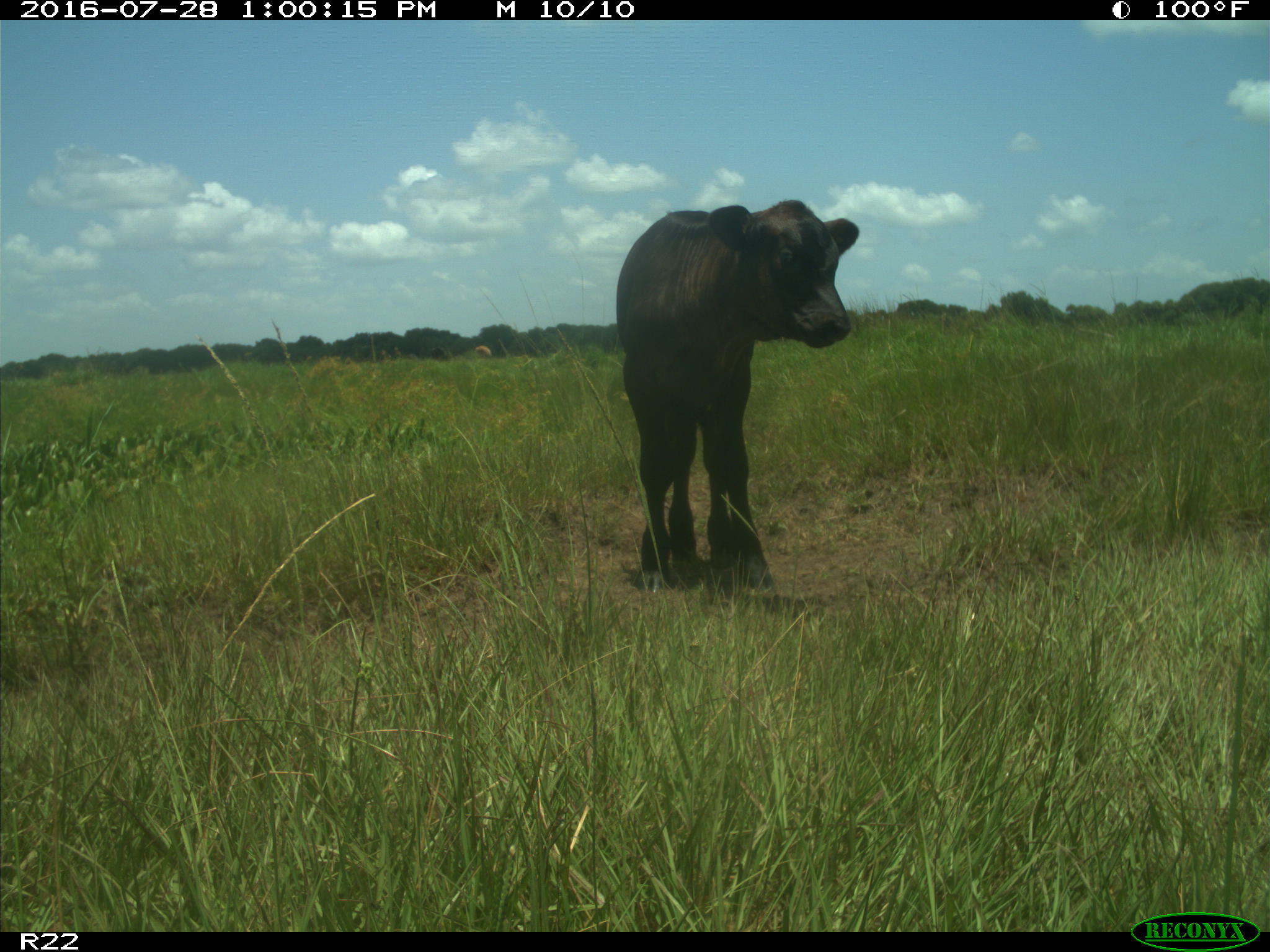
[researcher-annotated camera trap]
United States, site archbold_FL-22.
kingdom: Animalia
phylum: Chordata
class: Mammalia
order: Artiodactyla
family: Bovidae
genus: Bos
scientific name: Bos taurus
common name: domestic cow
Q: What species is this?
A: Bos taurus (domestic cow).